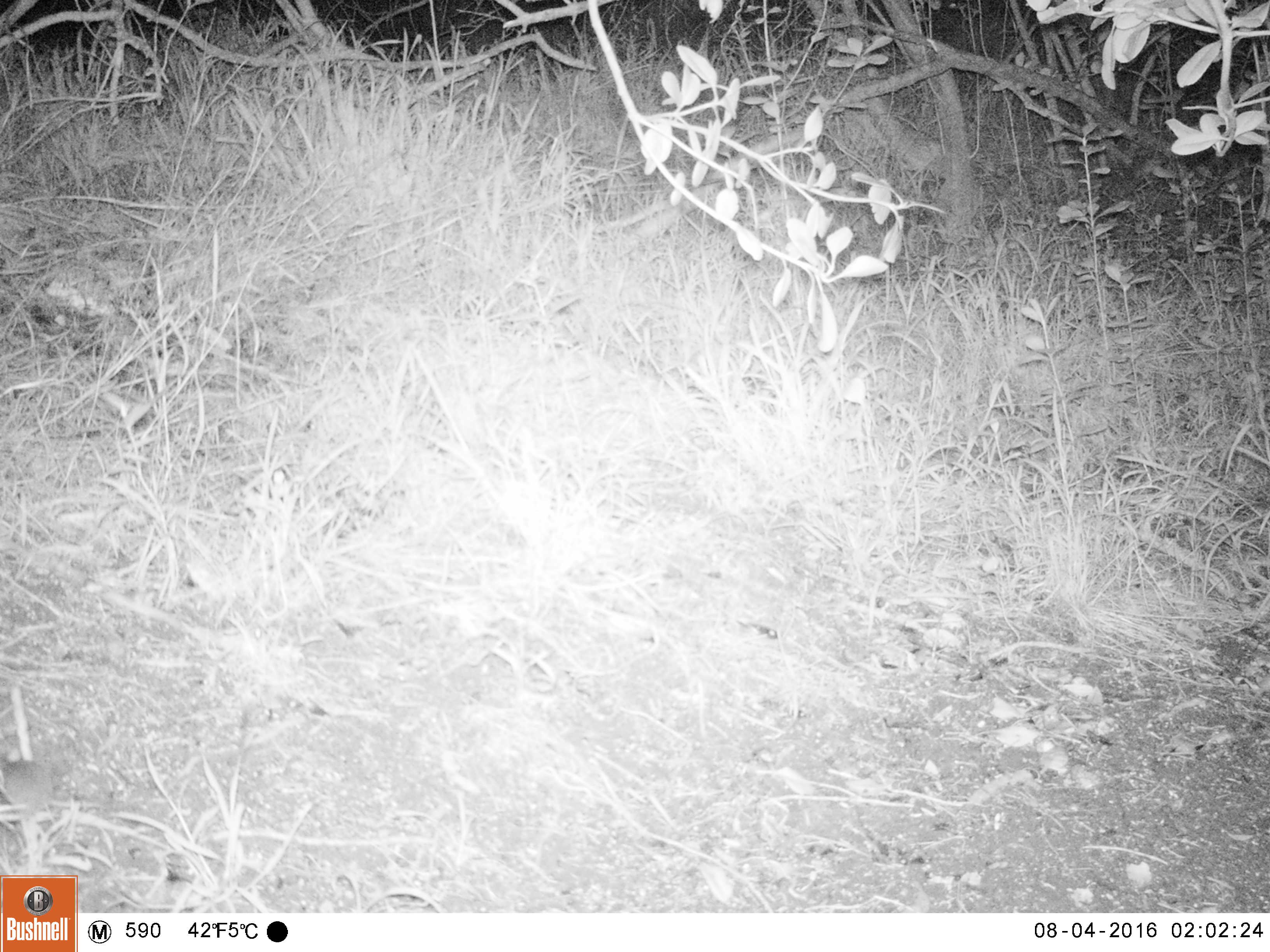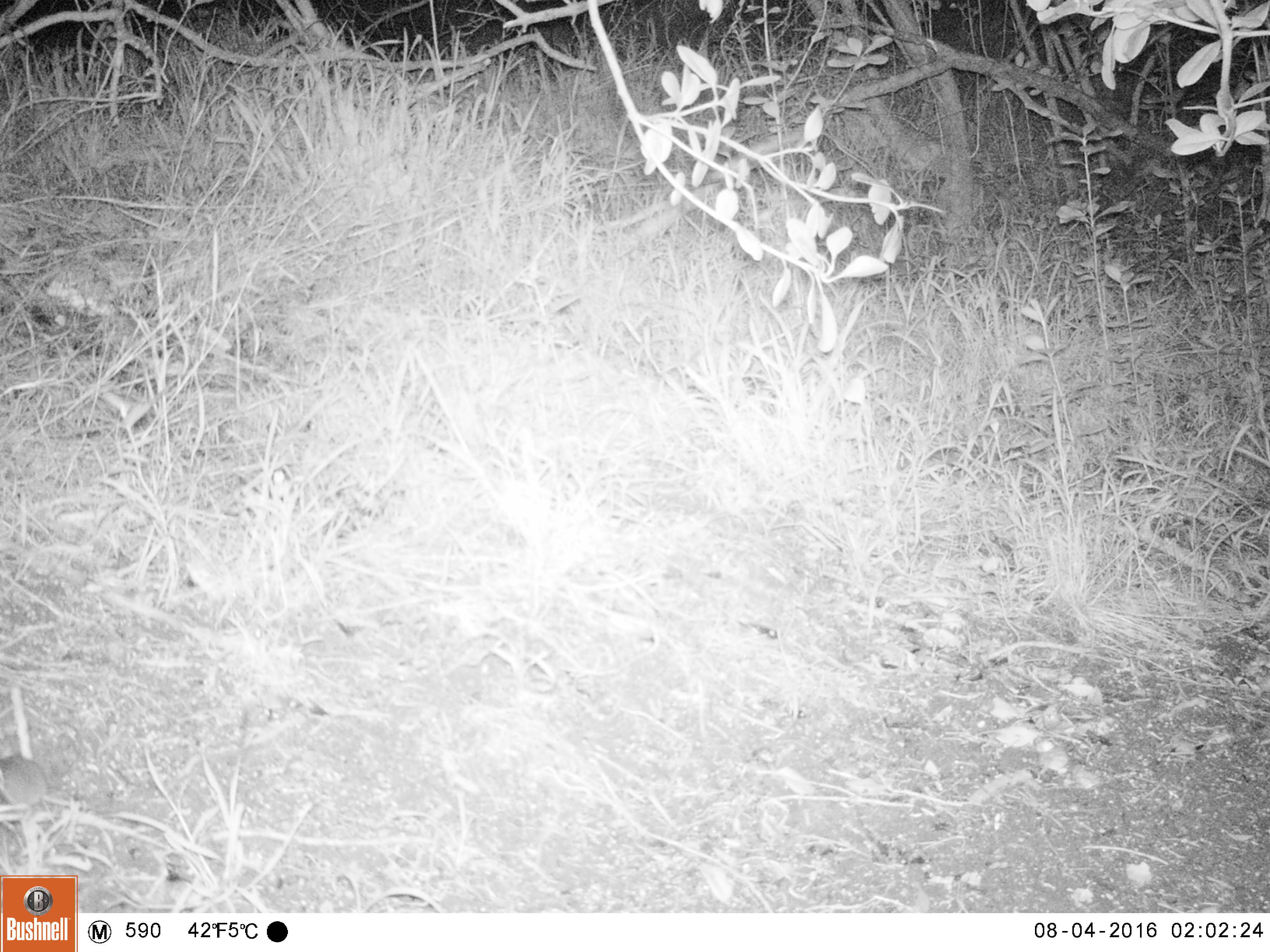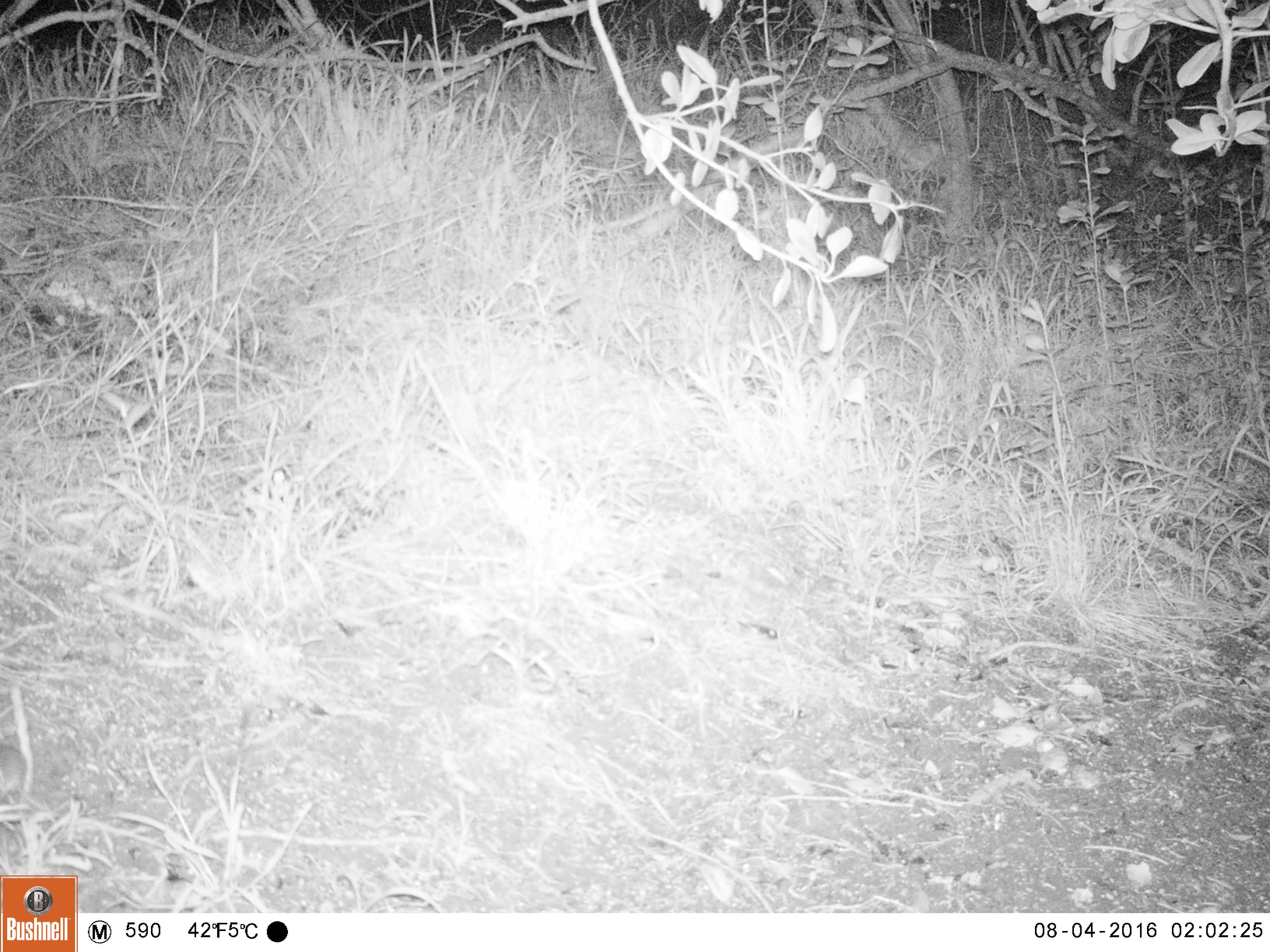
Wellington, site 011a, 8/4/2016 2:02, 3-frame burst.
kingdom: Animalia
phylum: Chordata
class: Mammalia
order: Rodentia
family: Muridae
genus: Mus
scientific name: Mus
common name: mouse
Mouse (Mus).